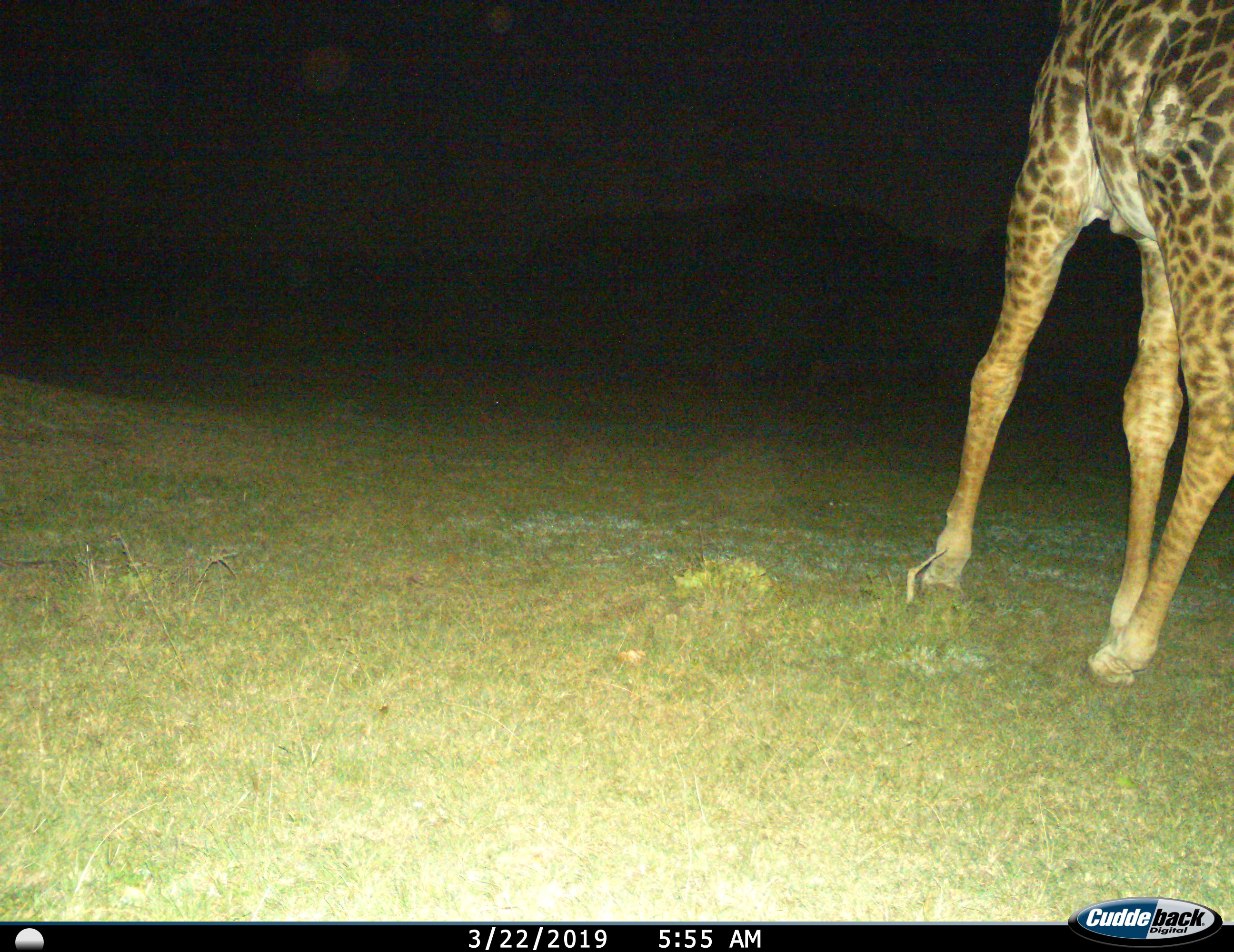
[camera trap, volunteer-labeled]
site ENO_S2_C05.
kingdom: Animalia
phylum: Chordata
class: Mammalia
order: Artiodactyla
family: Giraffidae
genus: Giraffa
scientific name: Giraffa camelopardalis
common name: giraffe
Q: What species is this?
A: Giraffe (Giraffa camelopardalis).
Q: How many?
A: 1.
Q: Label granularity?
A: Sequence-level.